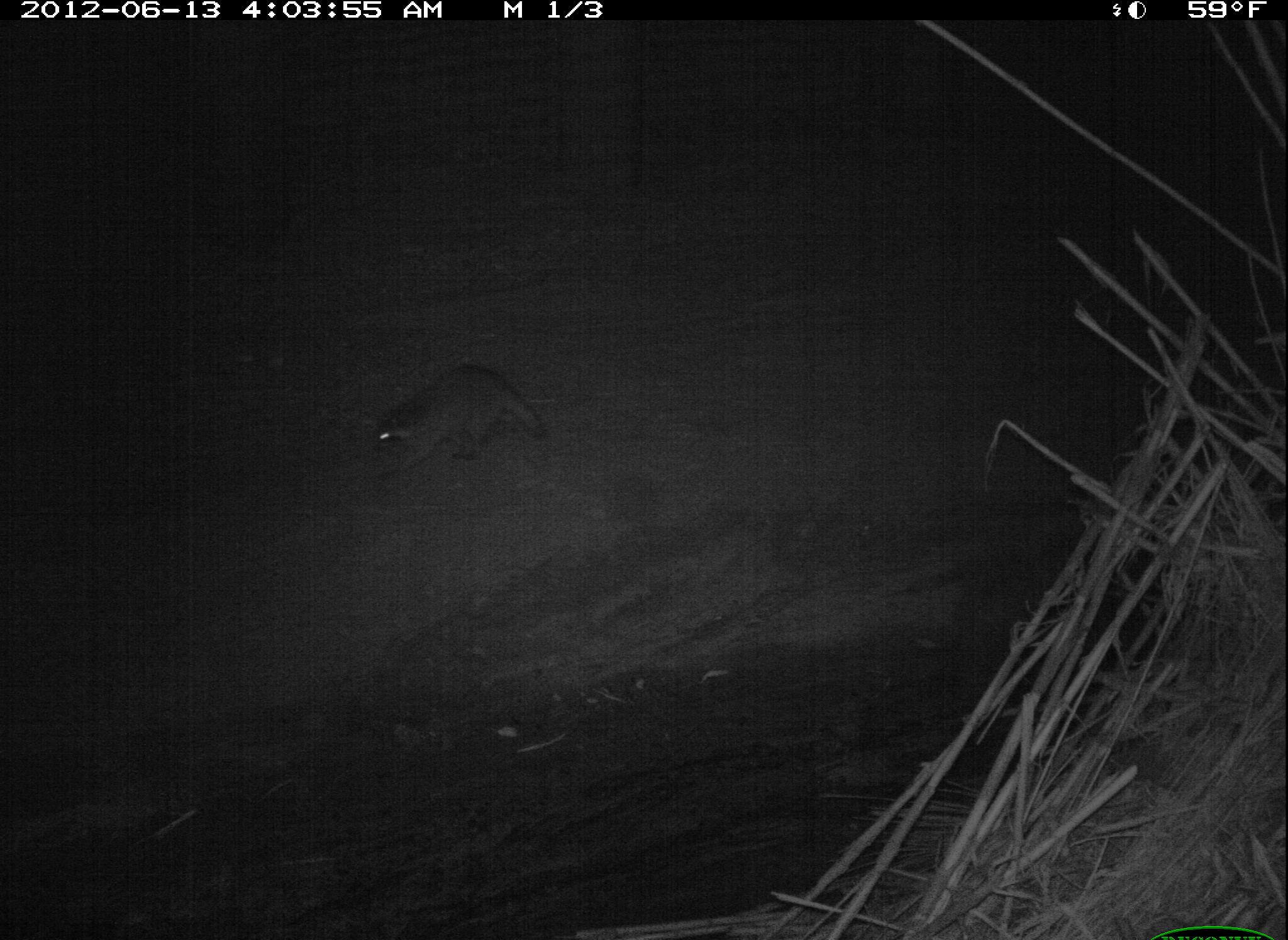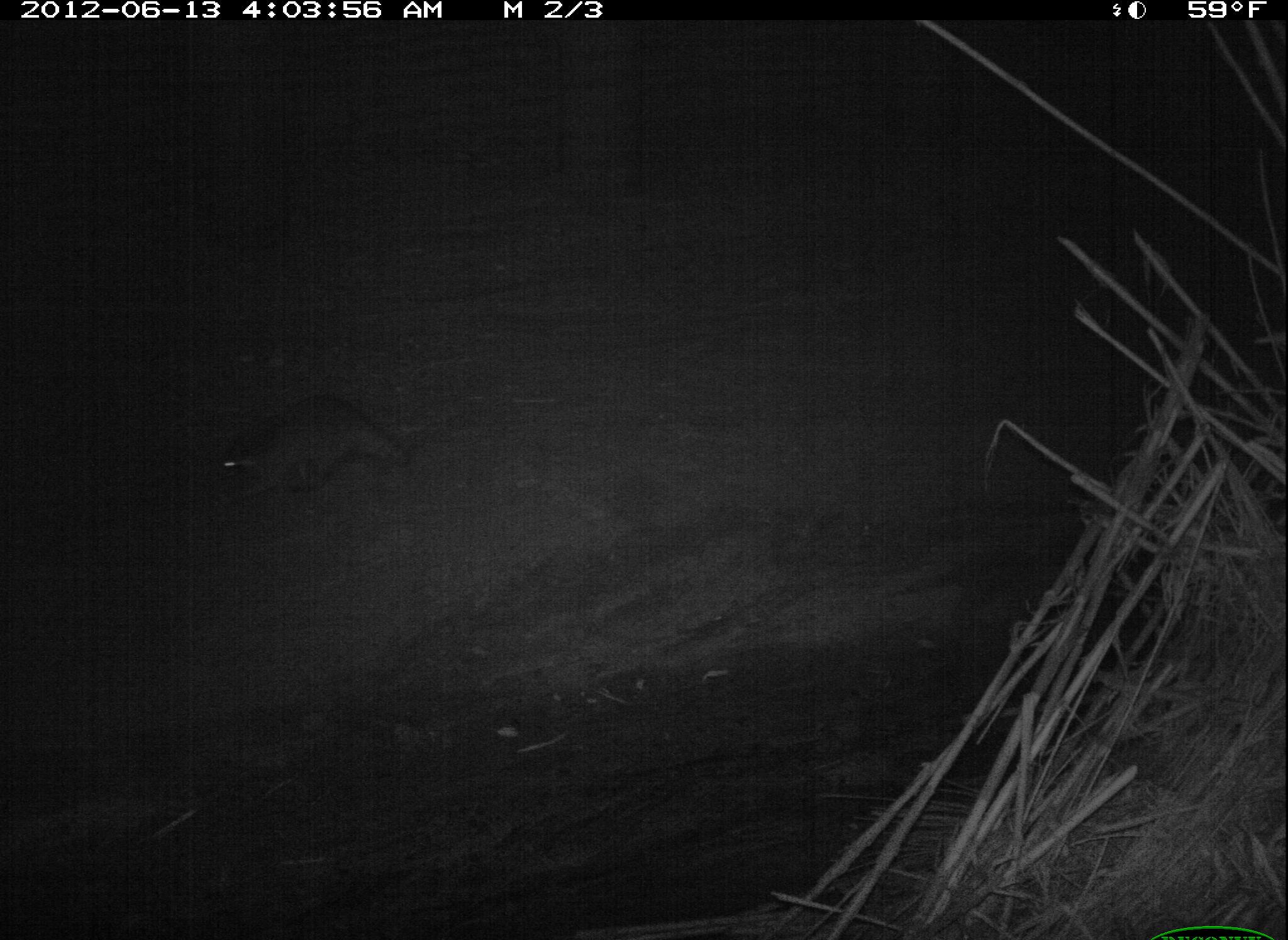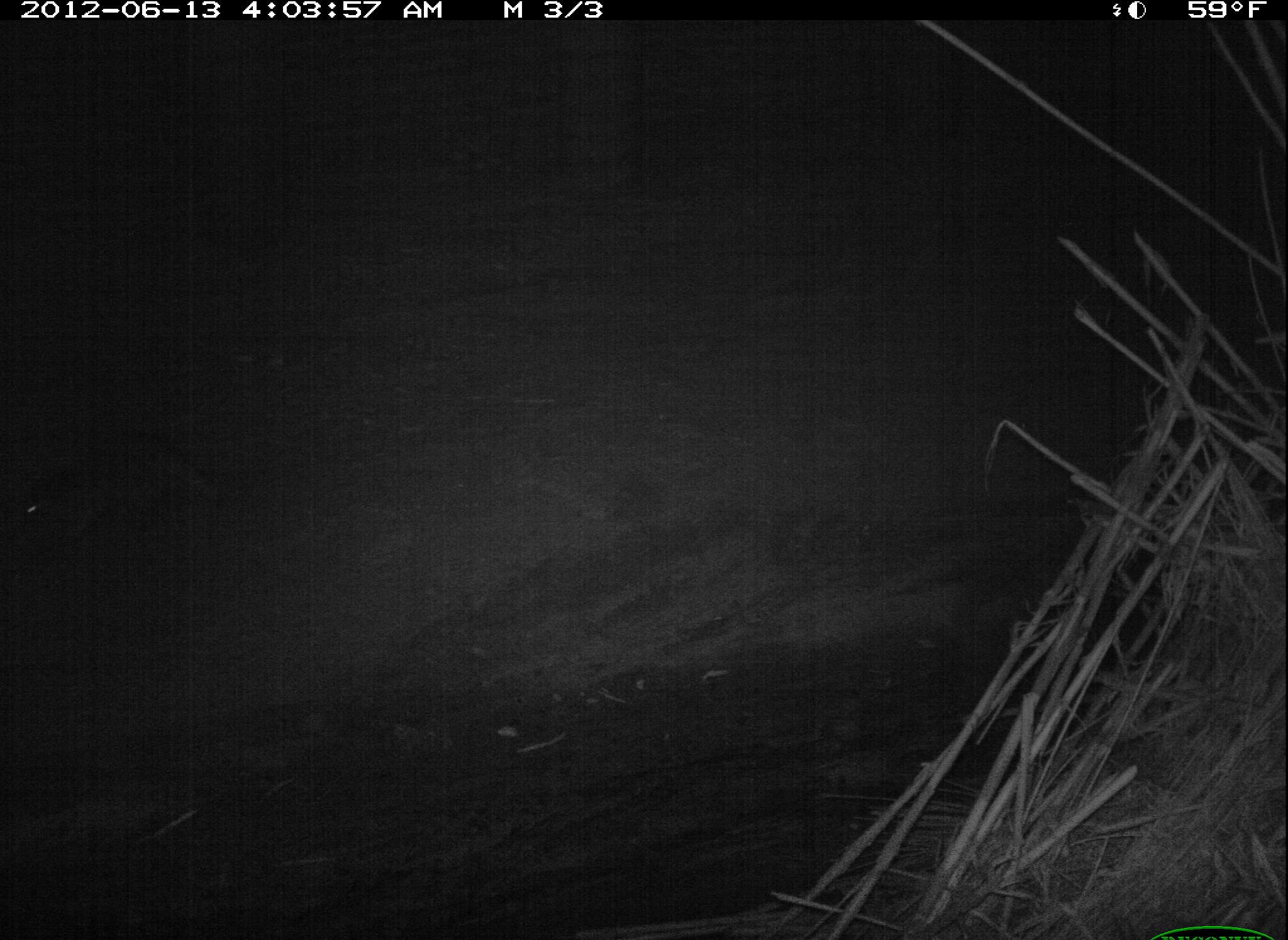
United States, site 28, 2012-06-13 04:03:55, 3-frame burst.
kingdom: Animalia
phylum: Chordata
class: Mammalia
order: Carnivora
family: Procyonidae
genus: Procyon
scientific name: Procyon lotor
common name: raccoon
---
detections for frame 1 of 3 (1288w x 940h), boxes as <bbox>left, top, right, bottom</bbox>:
raccoon: <bbox>364, 350, 560, 493</bbox>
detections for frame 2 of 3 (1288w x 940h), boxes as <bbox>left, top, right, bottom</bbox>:
raccoon: <bbox>175, 382, 485, 517</bbox>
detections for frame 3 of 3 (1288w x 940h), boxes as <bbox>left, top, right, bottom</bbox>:
raccoon: <bbox>13, 419, 245, 569</bbox>